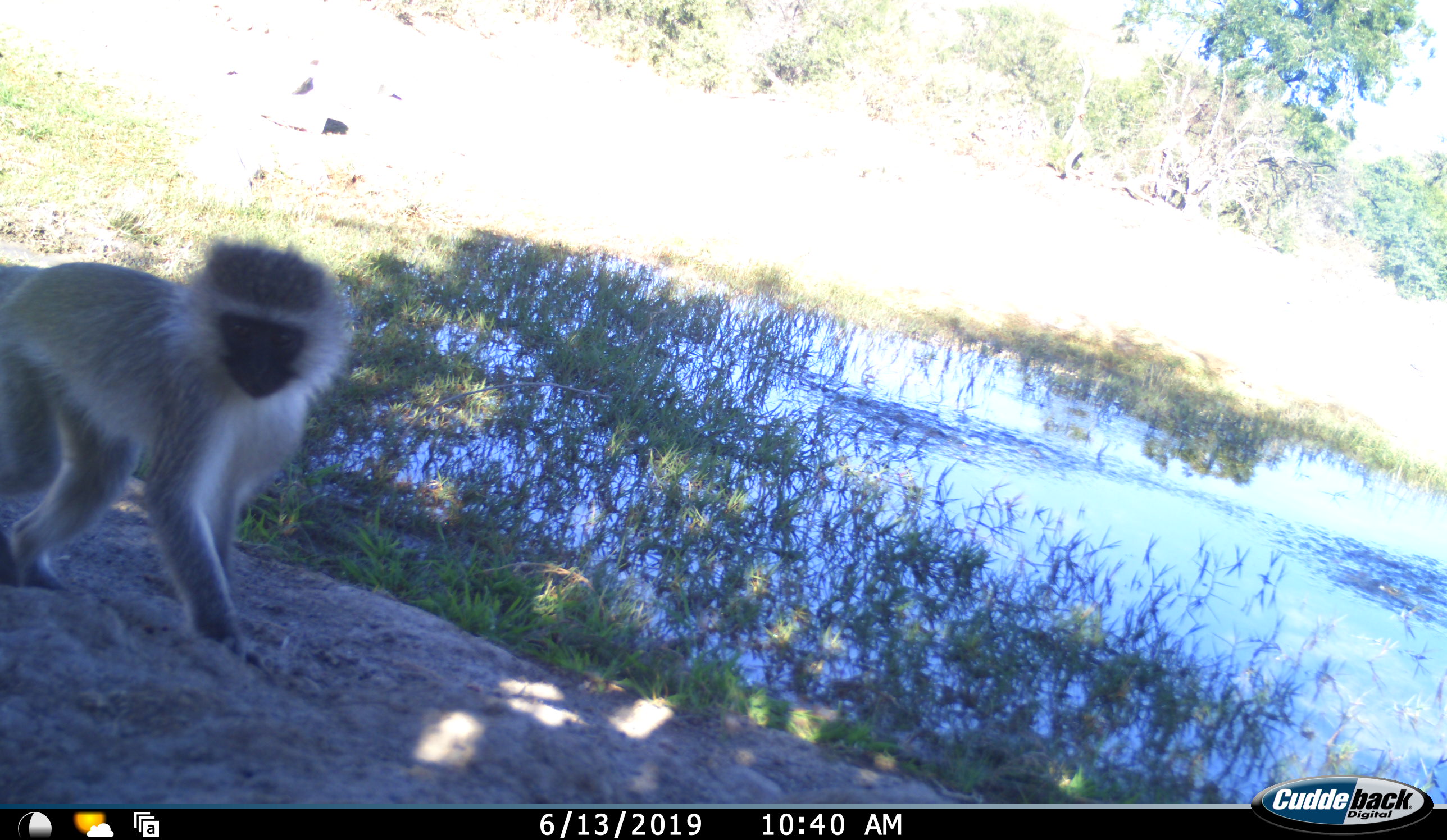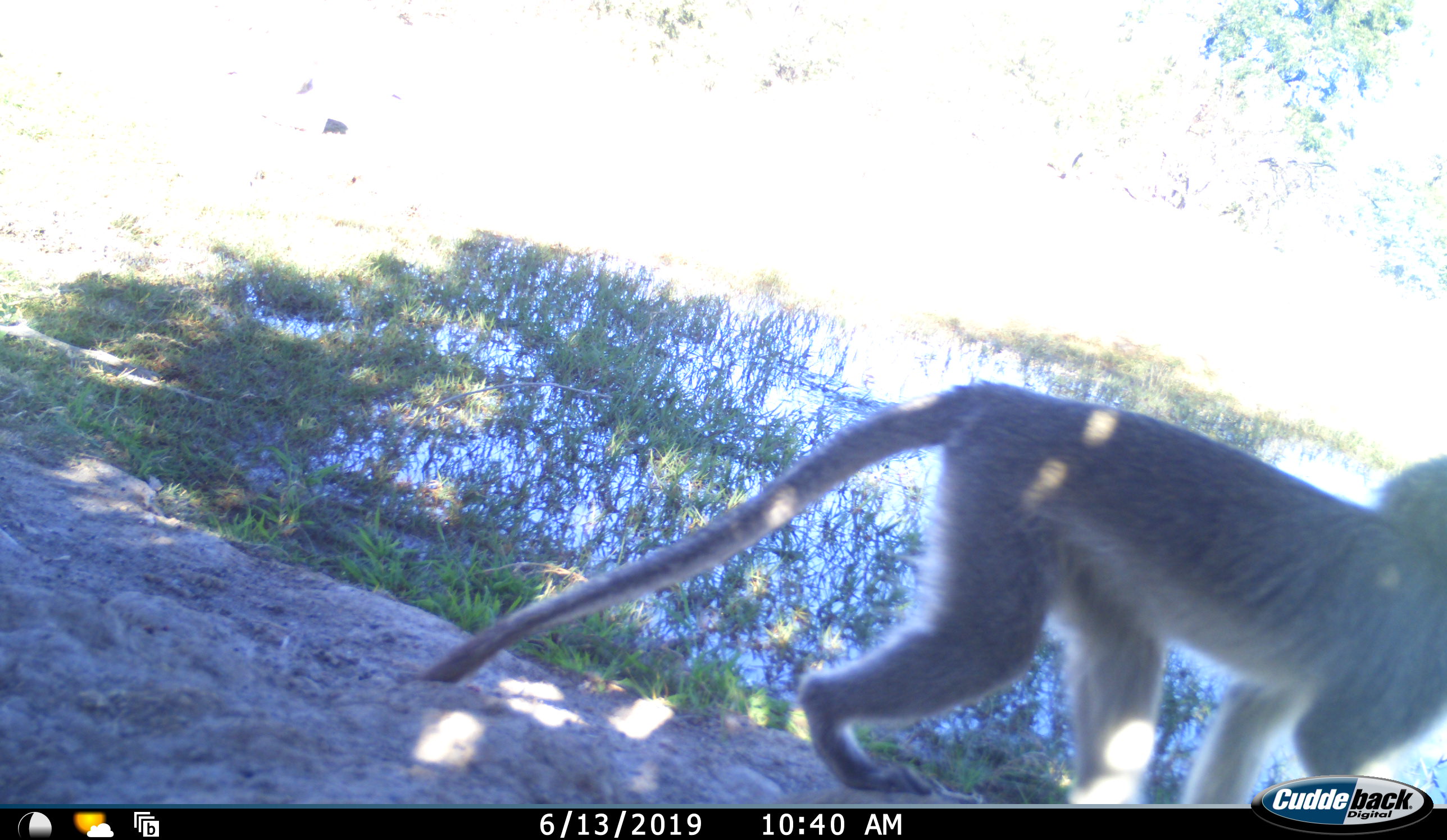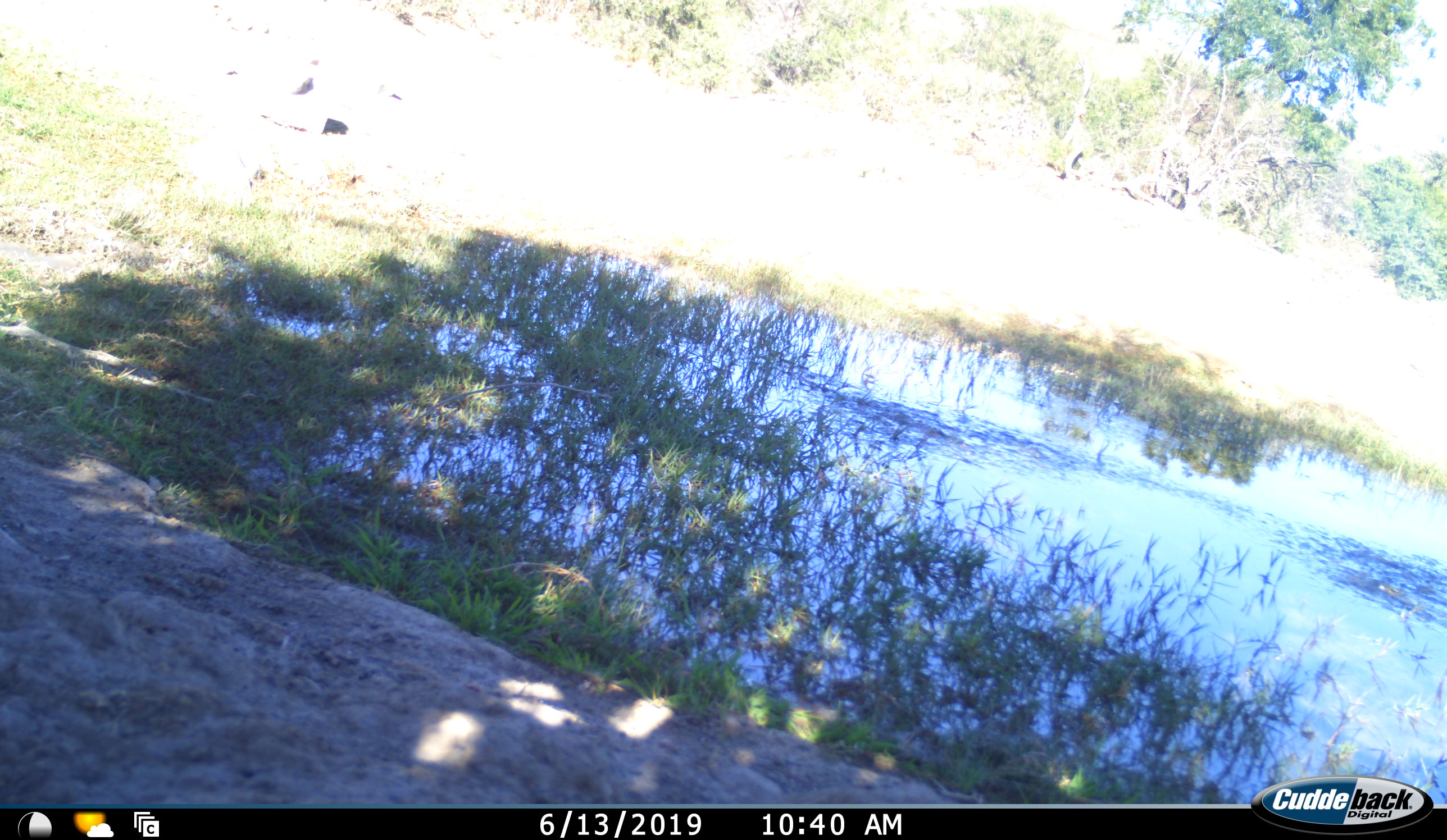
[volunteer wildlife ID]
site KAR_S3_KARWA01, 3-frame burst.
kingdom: Animalia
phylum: Chordata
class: Mammalia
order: Primates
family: Cercopithecidae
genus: Chlorocebus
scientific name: Chlorocebus pygerythrus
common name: vervet monkey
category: monkeyvervet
Monkeyvervet (vervet monkey) (Chlorocebus pygerythrus), count 1. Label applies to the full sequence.